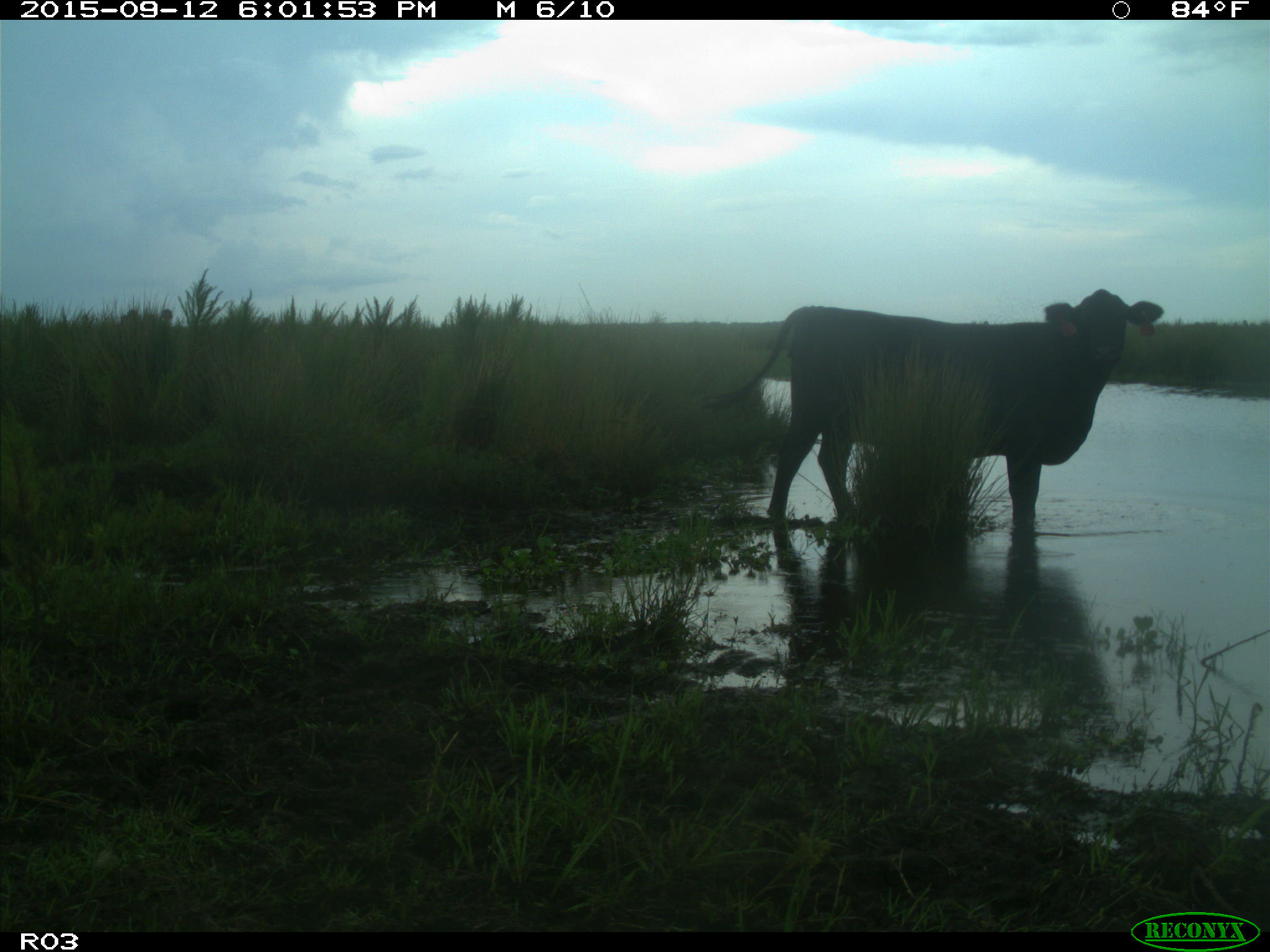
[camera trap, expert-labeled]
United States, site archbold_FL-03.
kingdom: Animalia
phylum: Chordata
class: Mammalia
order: Artiodactyla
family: Bovidae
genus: Bos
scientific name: Bos taurus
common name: domestic cow